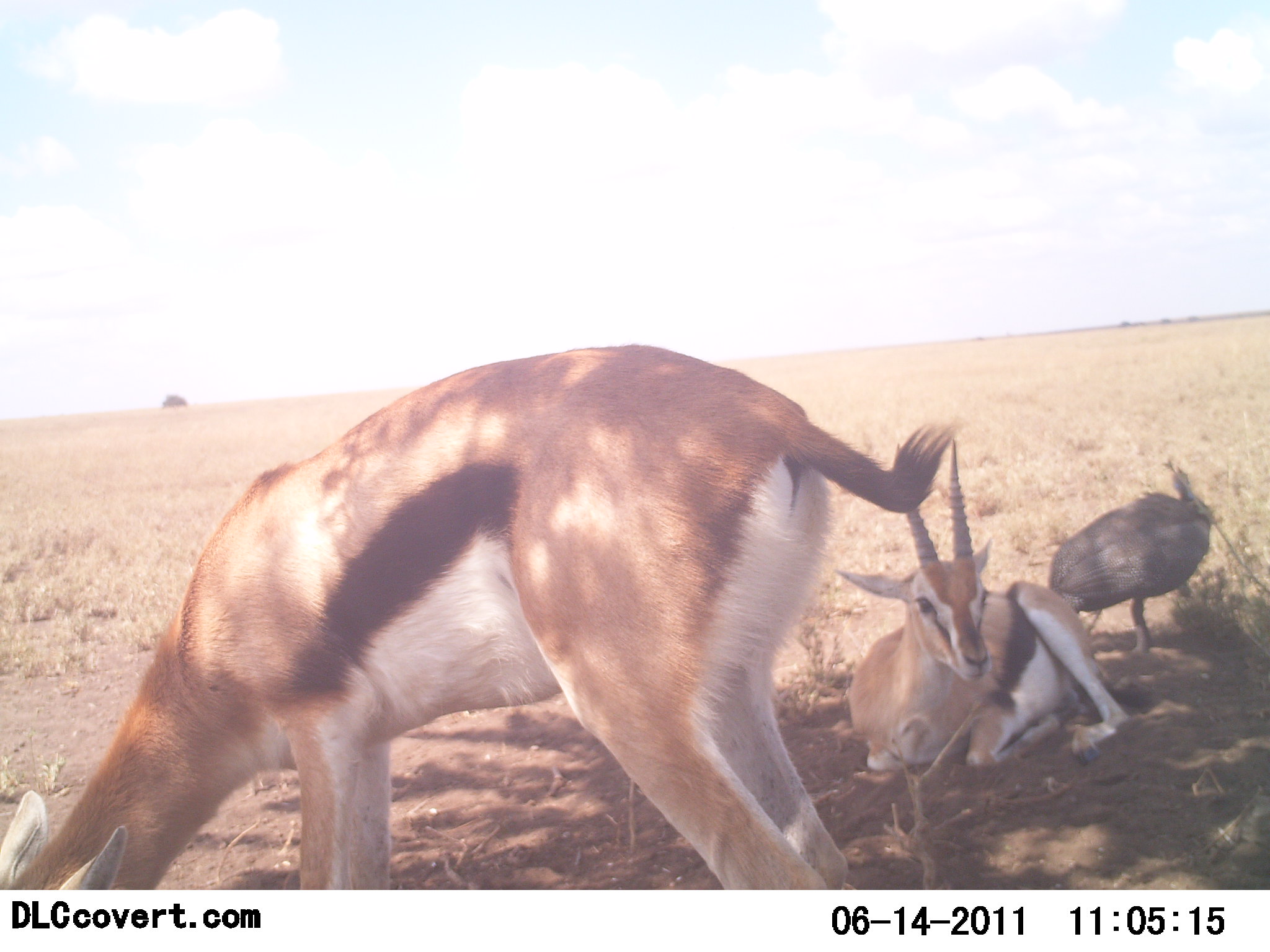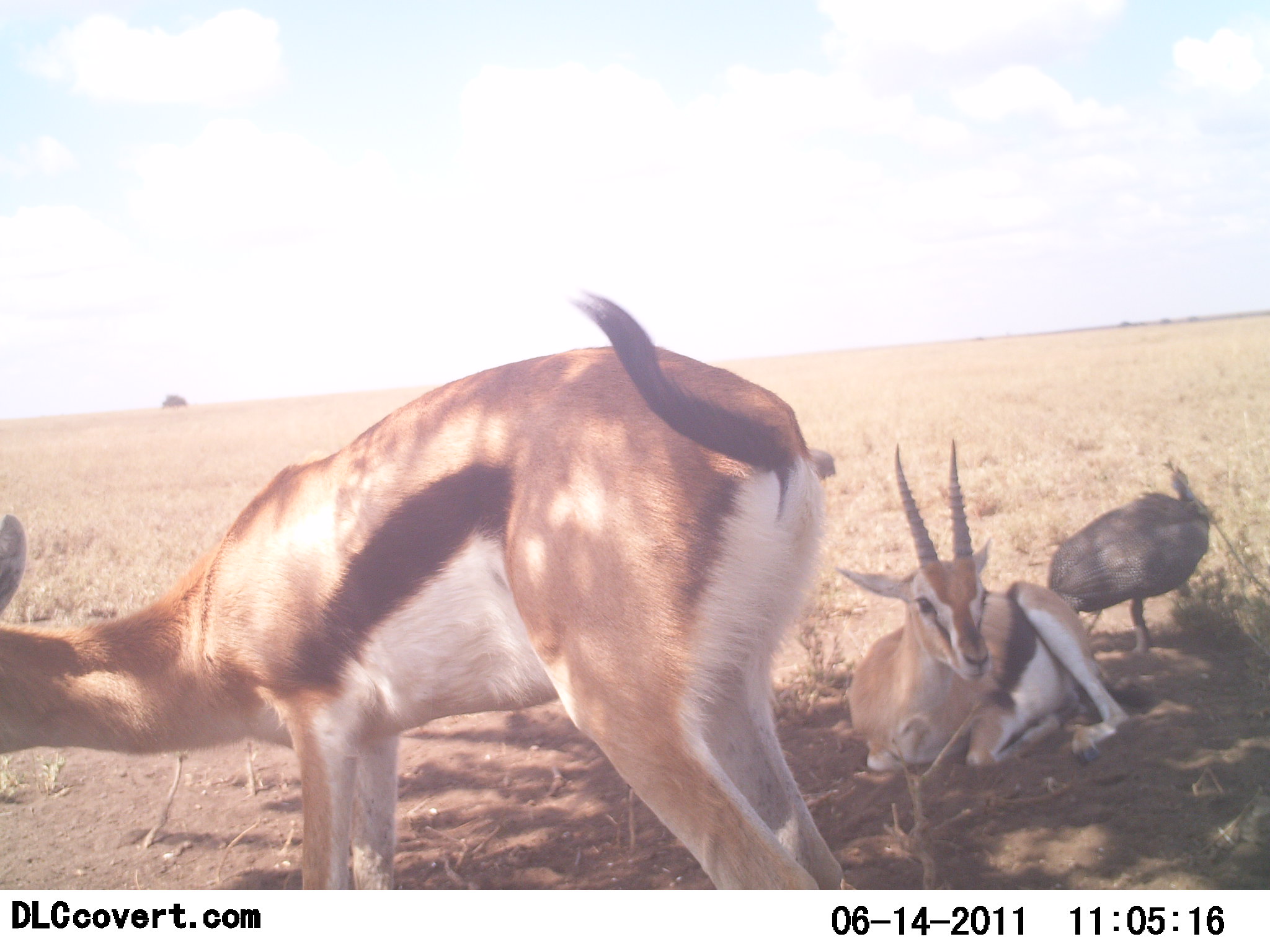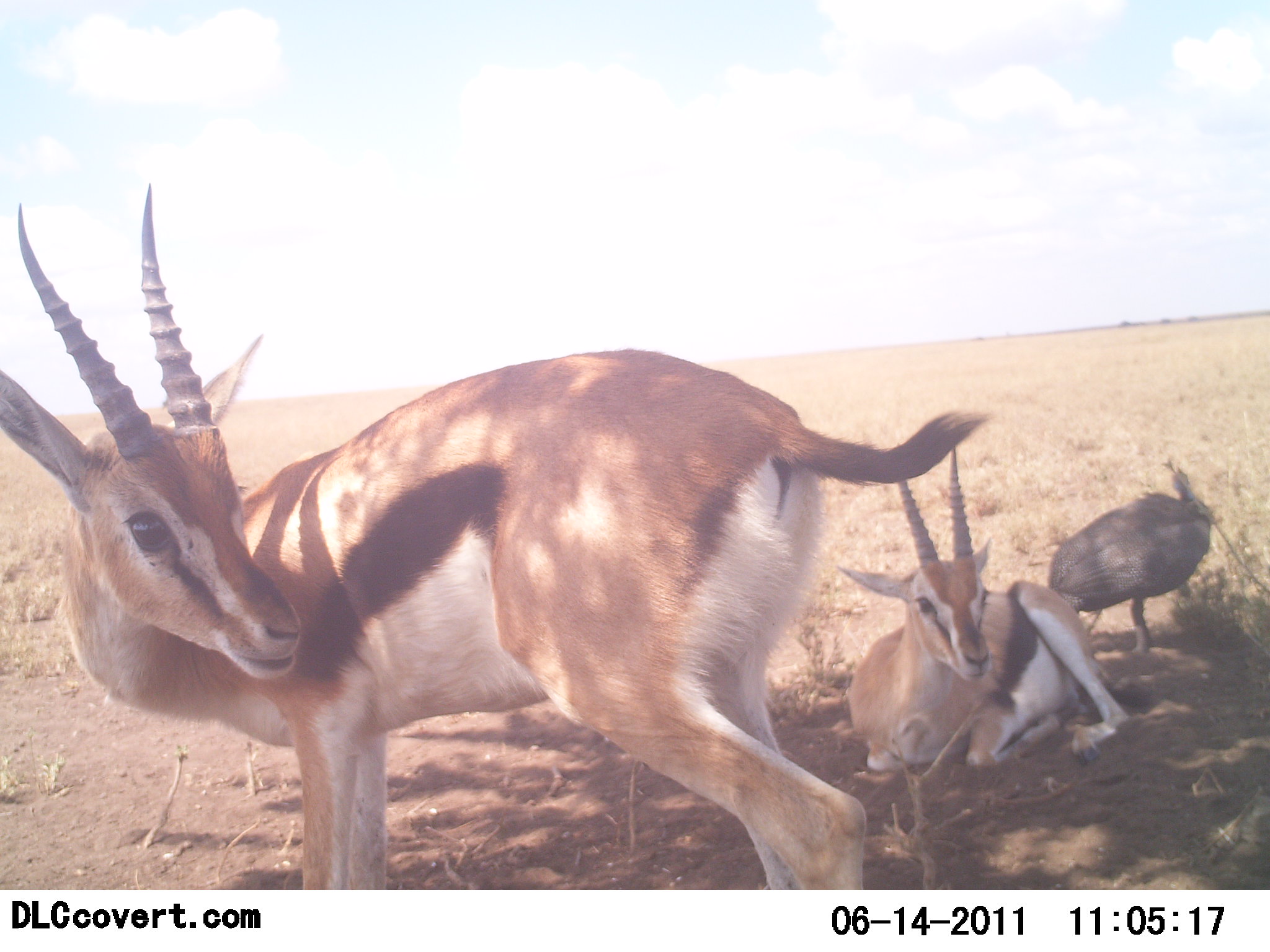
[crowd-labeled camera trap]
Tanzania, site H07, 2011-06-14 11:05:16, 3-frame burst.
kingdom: Animalia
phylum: Chordata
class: Mammalia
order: Artiodactyla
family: Bovidae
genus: Eudorcas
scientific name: Eudorcas thomsonii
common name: thomson's gazelle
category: gazellethomsons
Gazellethomsons (thomson's gazelle) (Eudorcas thomsonii), count 2. Behavior (volunteer vote fractions): standing 68%, resting 100%, moving 0%, interacting 0%. Young present (vote fraction): 0%. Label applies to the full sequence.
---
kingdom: Animalia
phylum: Chordata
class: Aves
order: Galliformes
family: Numididae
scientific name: Numididae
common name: guinea fowl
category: guineafowl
Guineafowl (guinea fowl) (Numididae), count 1. Behavior (volunteer vote fractions): standing 82%, resting 0%, moving 0%, interacting 0%. Young present (vote fraction): 0%. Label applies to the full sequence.